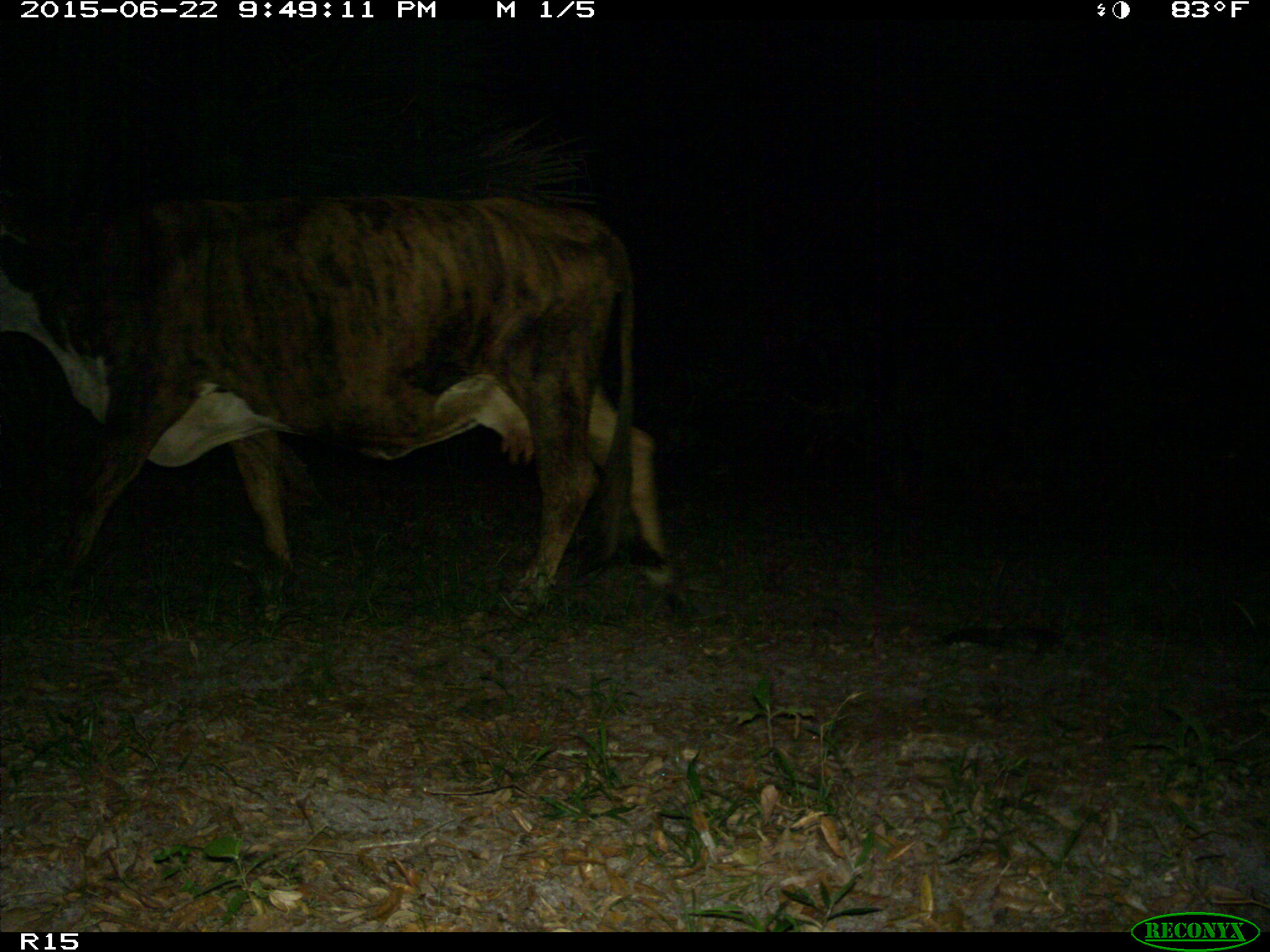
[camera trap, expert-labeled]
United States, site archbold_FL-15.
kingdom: Animalia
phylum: Chordata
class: Mammalia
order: Artiodactyla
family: Bovidae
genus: Bos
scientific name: Bos taurus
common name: domestic cow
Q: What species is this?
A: Bos taurus (domestic cow).